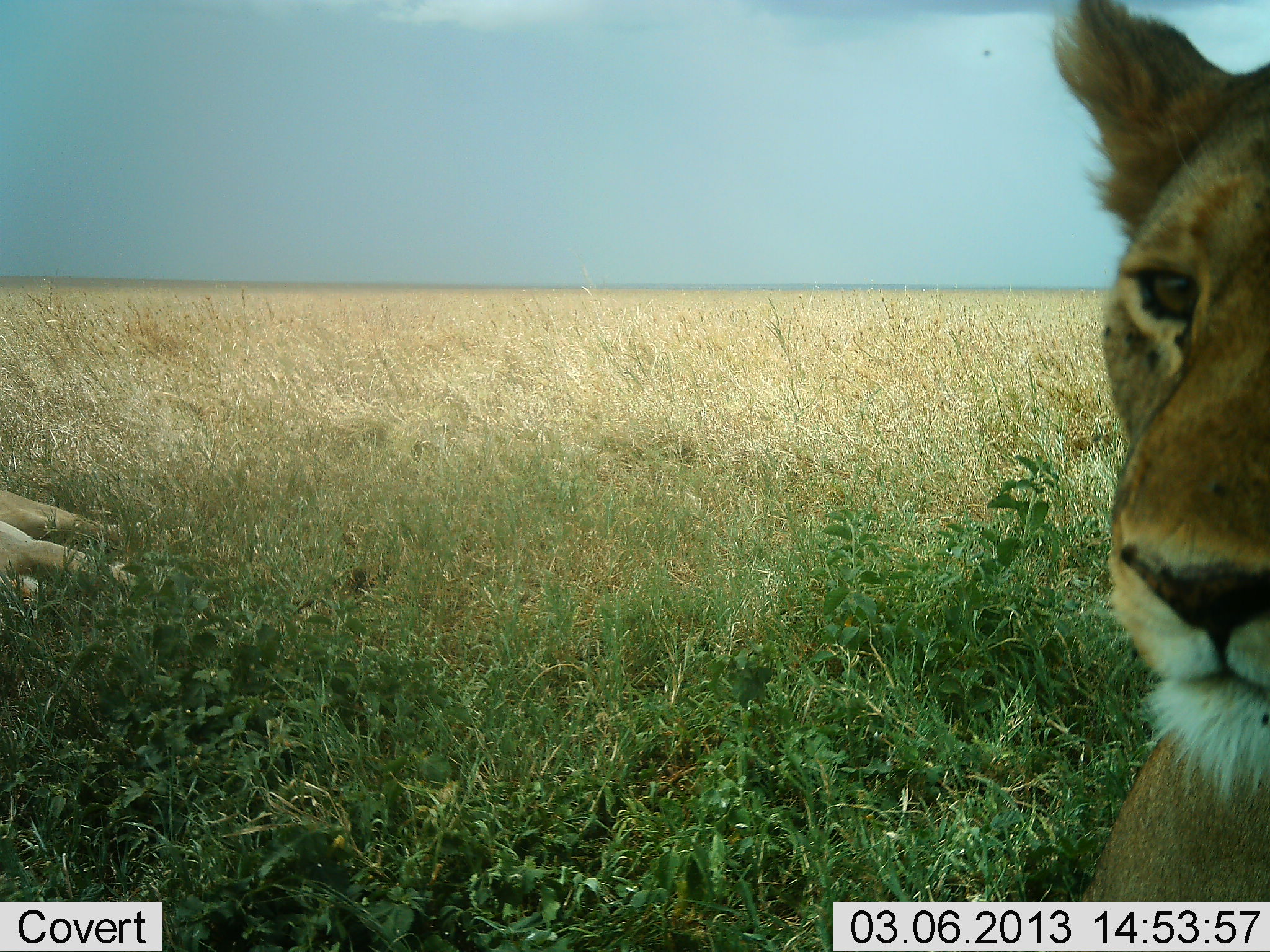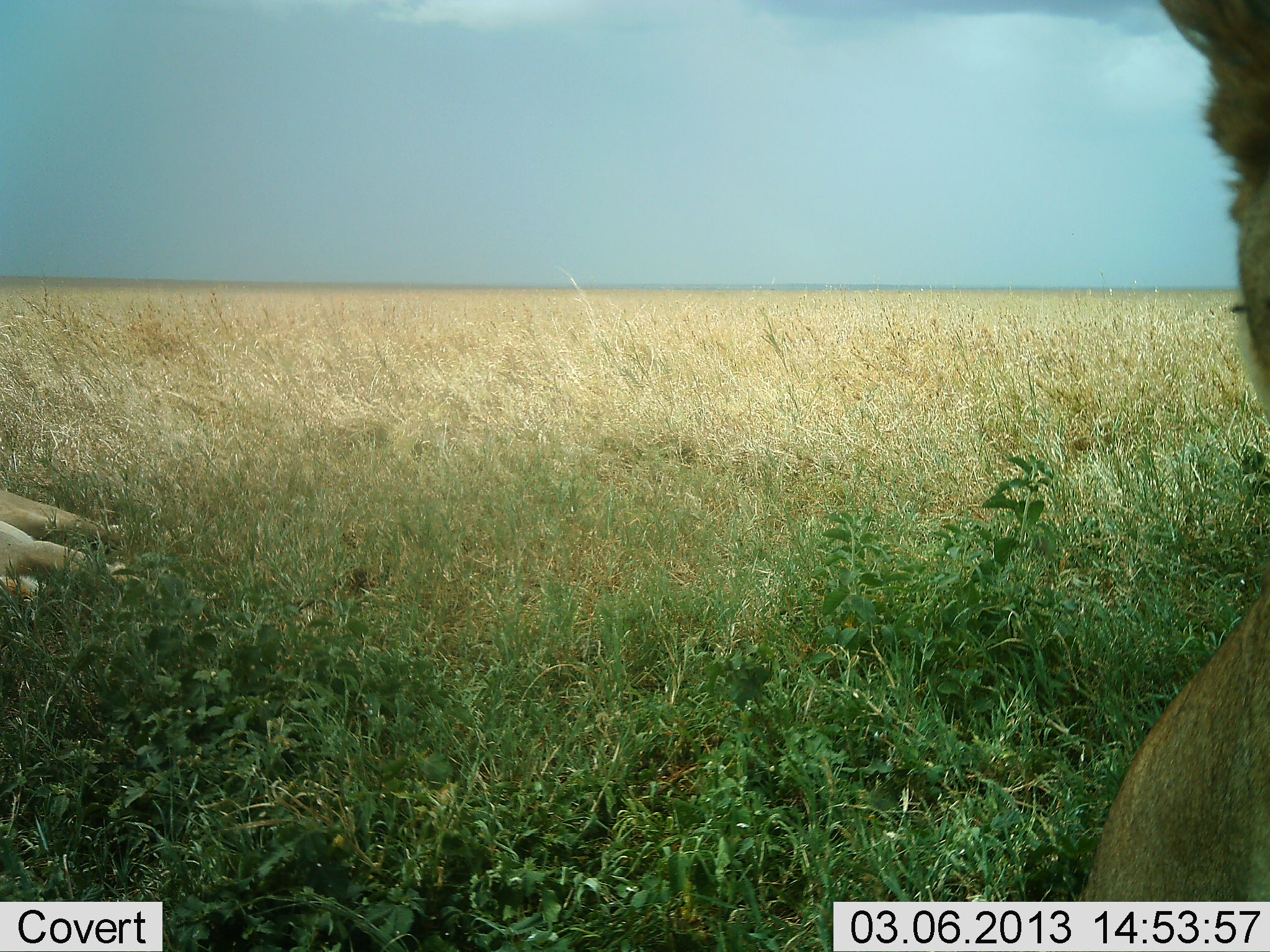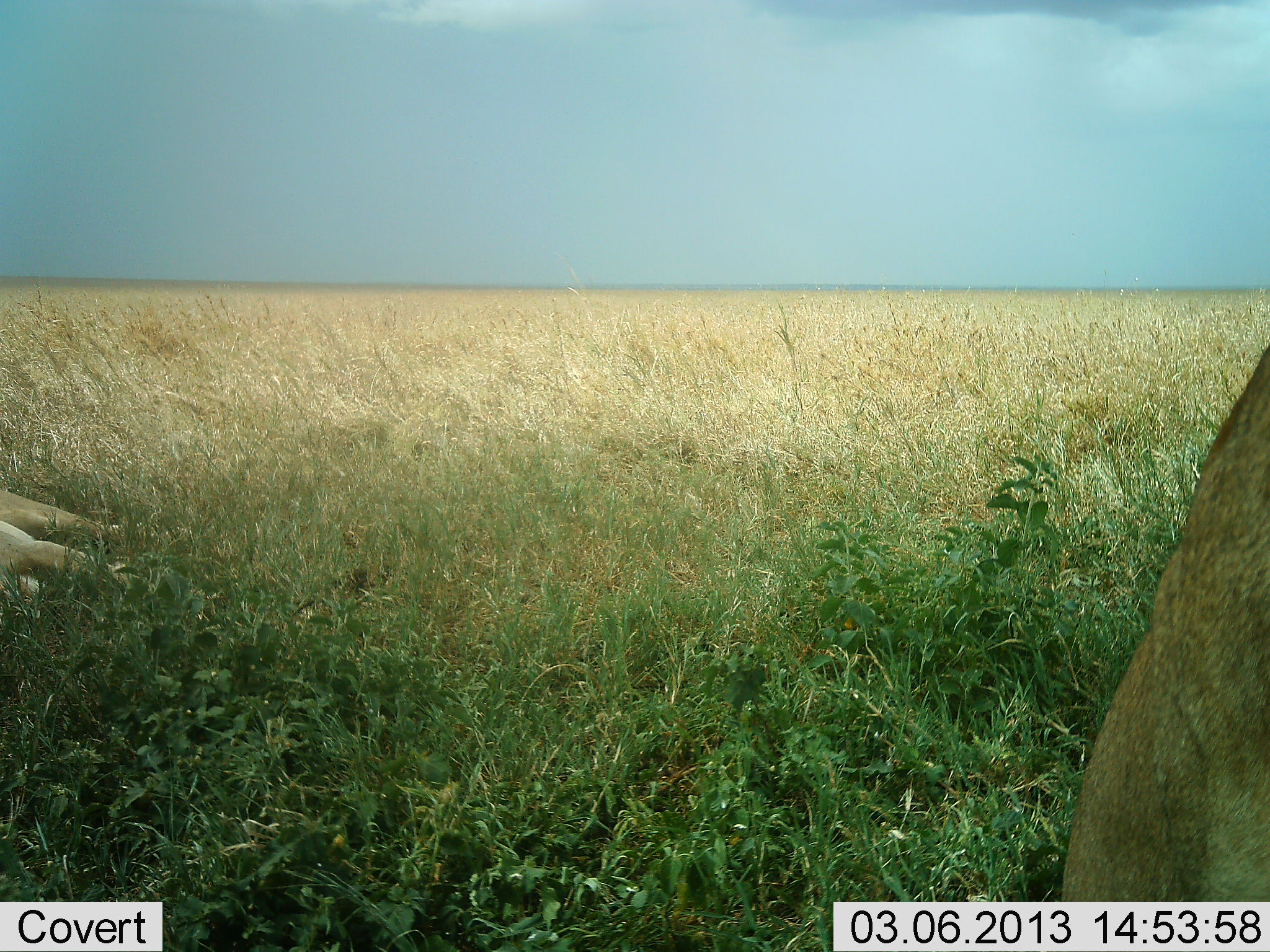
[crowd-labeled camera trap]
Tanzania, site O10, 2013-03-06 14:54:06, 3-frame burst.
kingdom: Animalia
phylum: Chordata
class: Mammalia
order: Carnivora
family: Felidae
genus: Panthera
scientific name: Panthera leo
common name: lion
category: lionfemale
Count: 2.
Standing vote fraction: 24%.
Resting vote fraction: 91%.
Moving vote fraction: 18%.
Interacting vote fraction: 3%.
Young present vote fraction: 0%.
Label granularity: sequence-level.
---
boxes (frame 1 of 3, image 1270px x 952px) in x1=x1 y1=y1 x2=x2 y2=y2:
animal: x1=1052 y1=0 x2=1270 y2=952; x1=0 y1=488 x2=193 y2=618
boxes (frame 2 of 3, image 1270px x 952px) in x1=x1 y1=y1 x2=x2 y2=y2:
animal: x1=1088 y1=0 x2=1270 y2=952; x1=0 y1=485 x2=164 y2=608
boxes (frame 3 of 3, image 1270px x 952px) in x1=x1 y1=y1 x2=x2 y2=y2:
animal: x1=1061 y1=347 x2=1270 y2=952; x1=0 y1=488 x2=162 y2=611